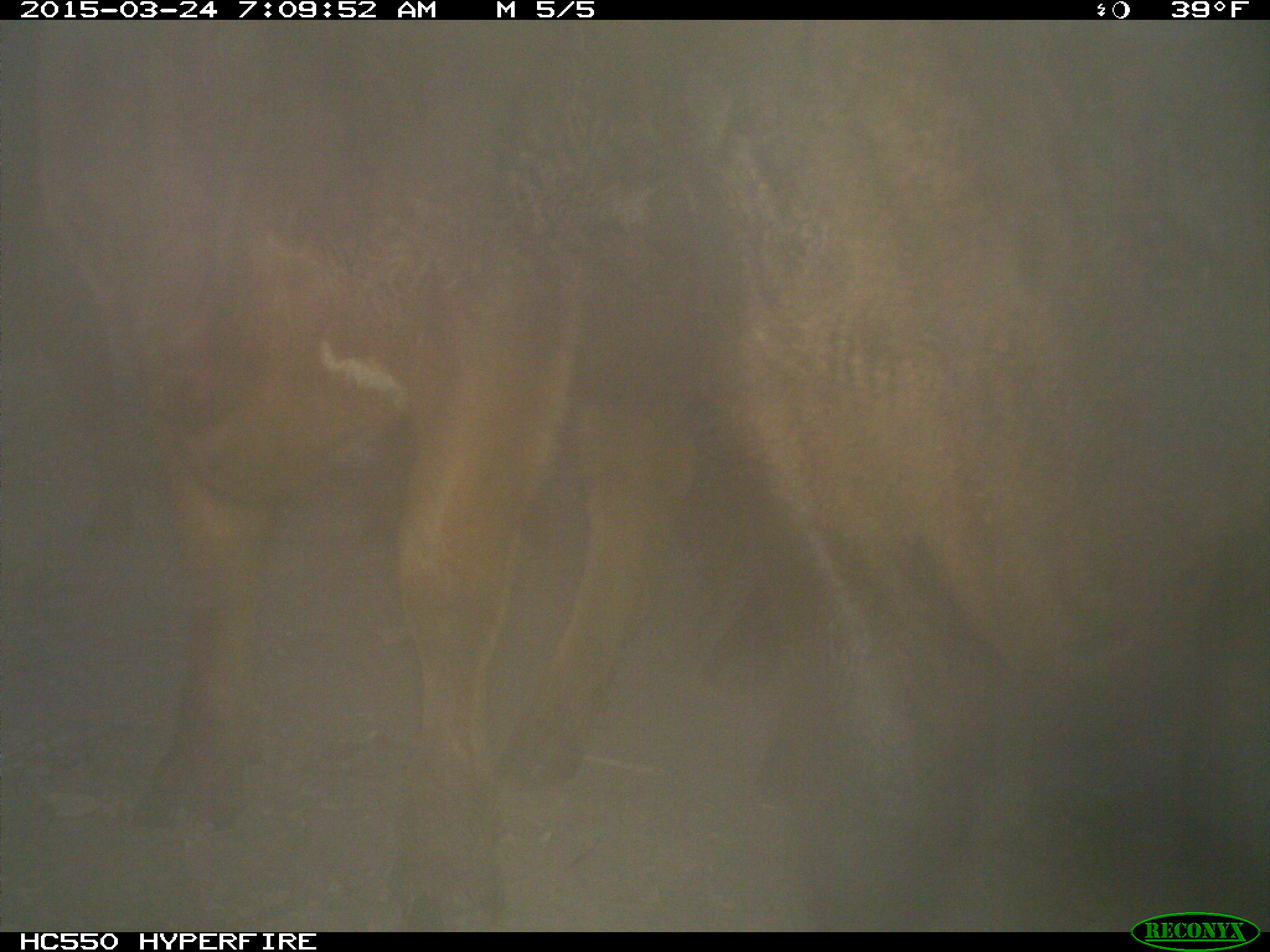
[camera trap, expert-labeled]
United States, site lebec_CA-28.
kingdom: Animalia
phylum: Chordata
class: Mammalia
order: Artiodactyla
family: Bovidae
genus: Bos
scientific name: Bos taurus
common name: domestic cow